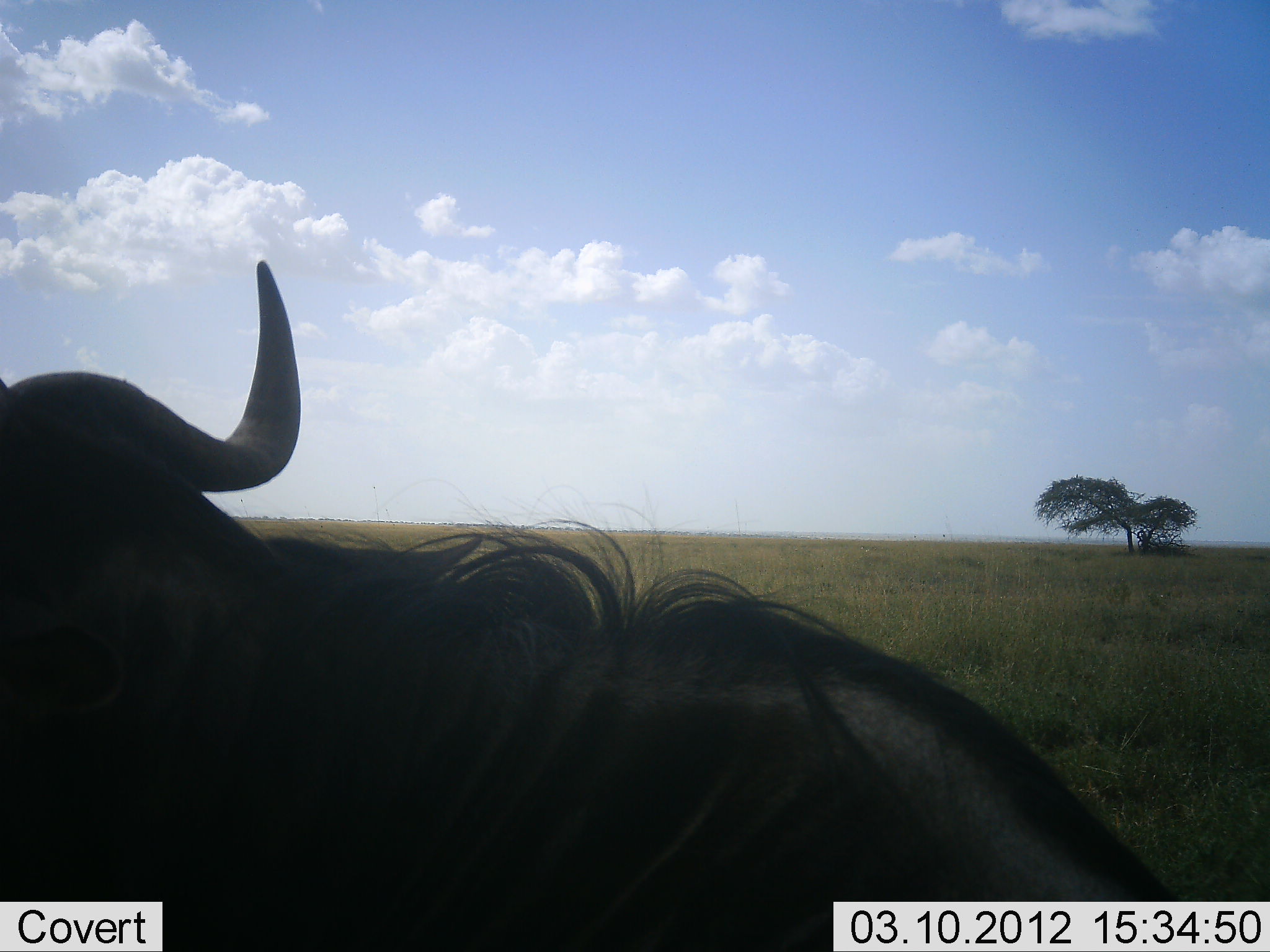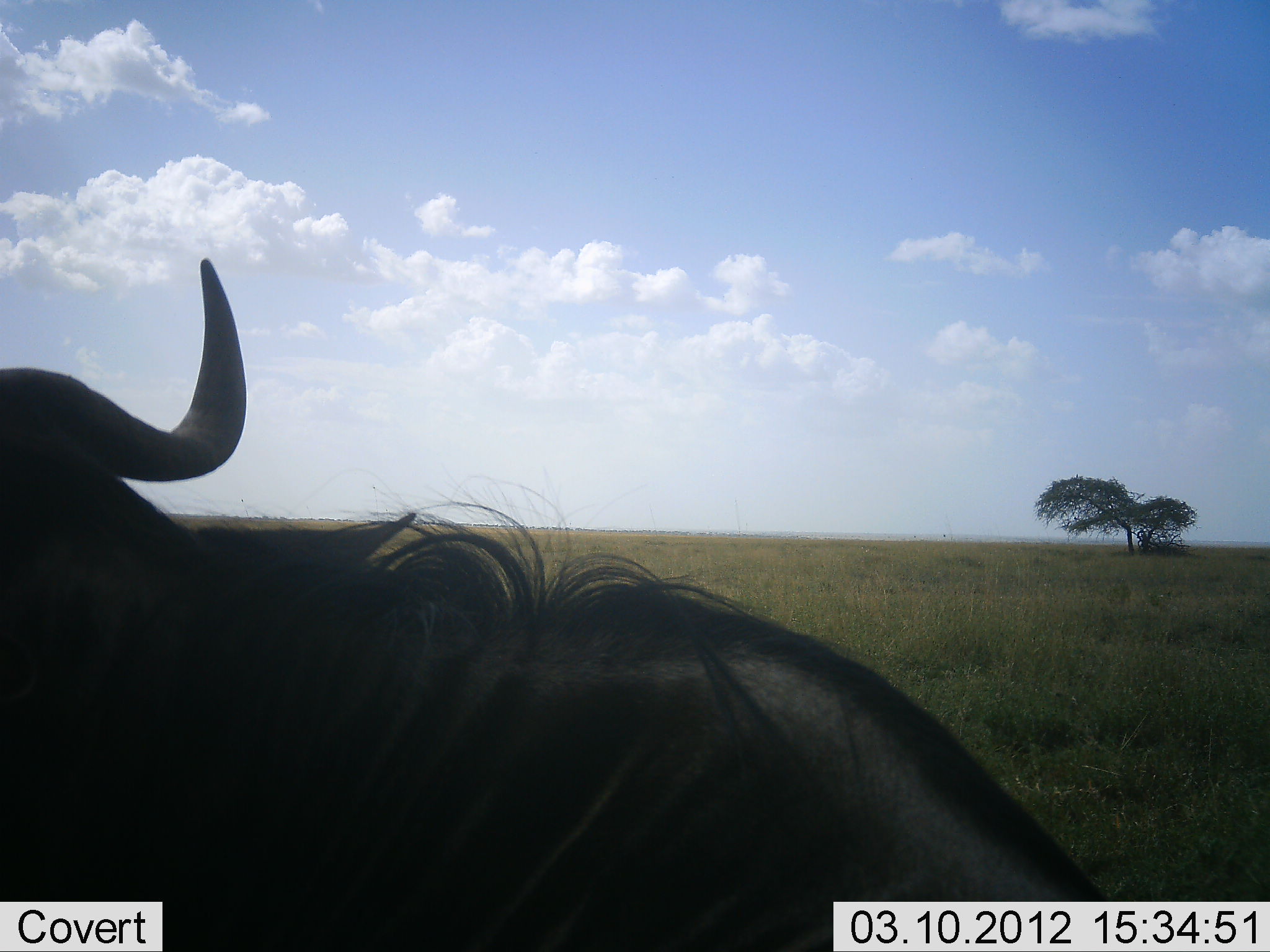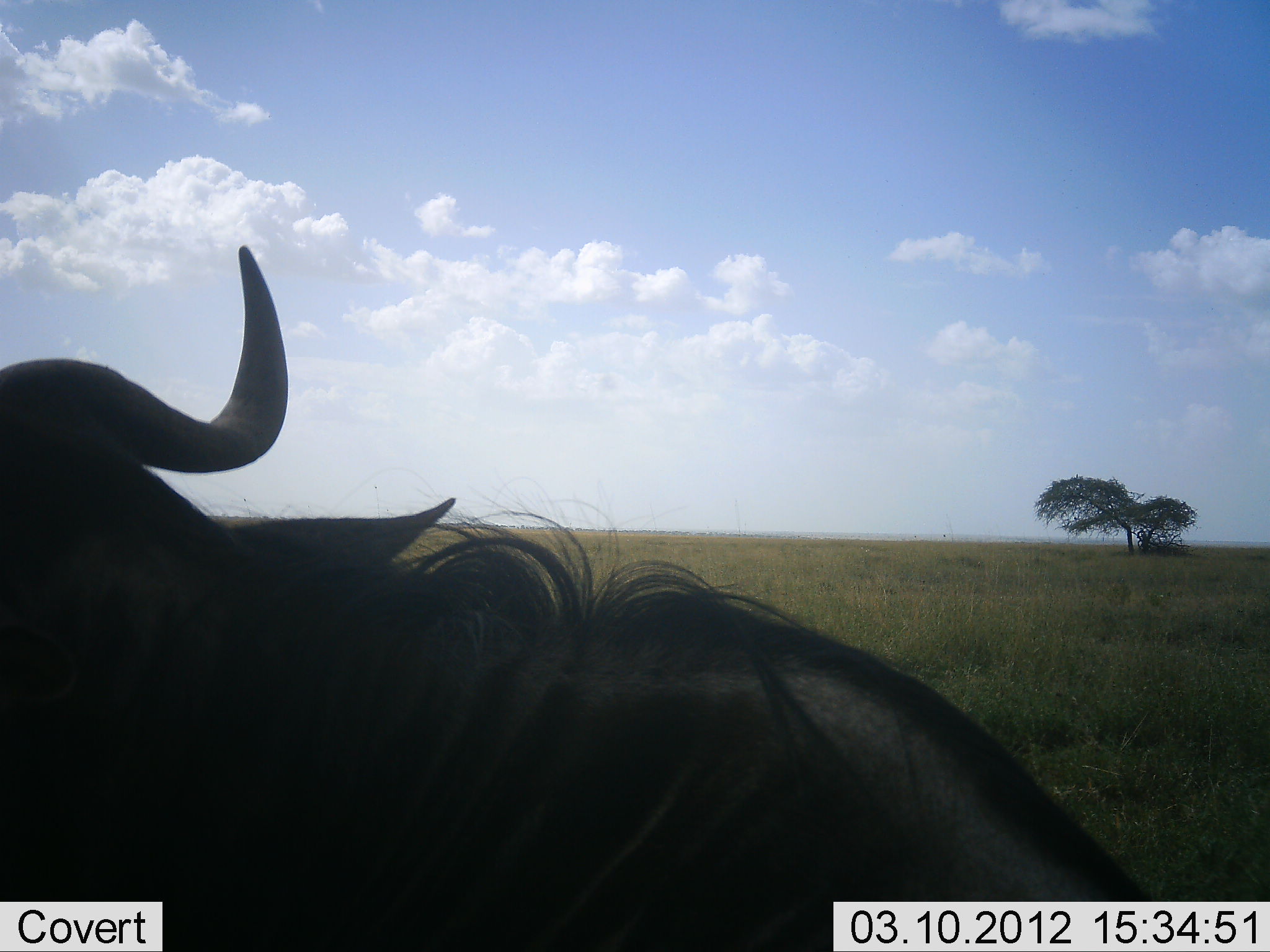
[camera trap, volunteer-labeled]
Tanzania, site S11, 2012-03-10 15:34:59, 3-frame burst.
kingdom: Animalia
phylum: Chordata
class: Mammalia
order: Artiodactyla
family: Bovidae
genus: Connochaetes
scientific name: Connochaetes taurinus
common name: blue wildebeest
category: wildebeest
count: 1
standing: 40%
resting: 44%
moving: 16%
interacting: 0%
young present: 0%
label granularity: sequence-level